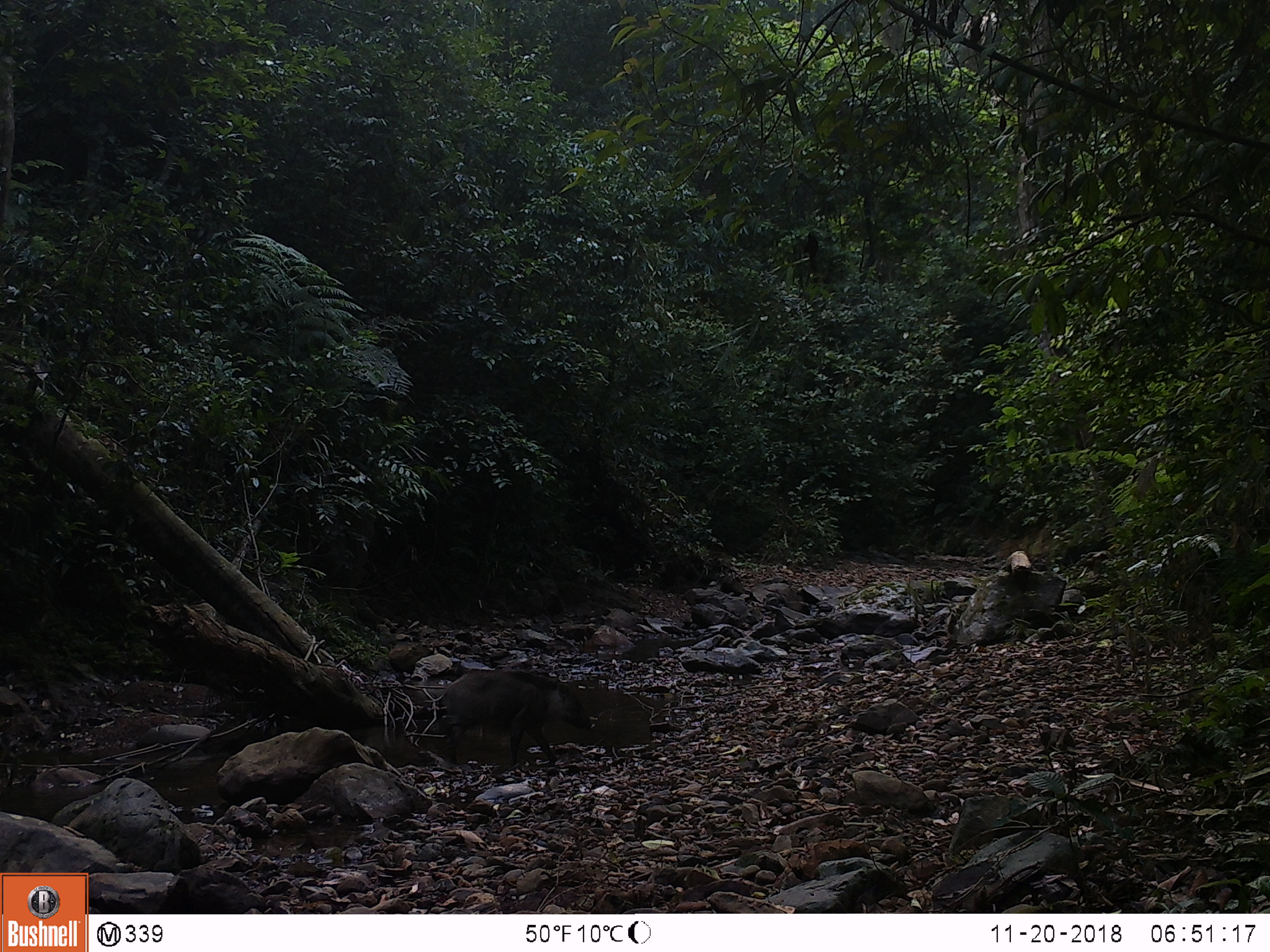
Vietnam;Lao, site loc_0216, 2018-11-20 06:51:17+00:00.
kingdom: Animalia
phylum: Chordata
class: Mammalia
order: Artiodactyla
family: Suidae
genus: Sus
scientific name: Sus scrofa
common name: eurasian wild pig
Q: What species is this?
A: Eurasian wild pig (Sus scrofa).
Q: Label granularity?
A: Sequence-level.